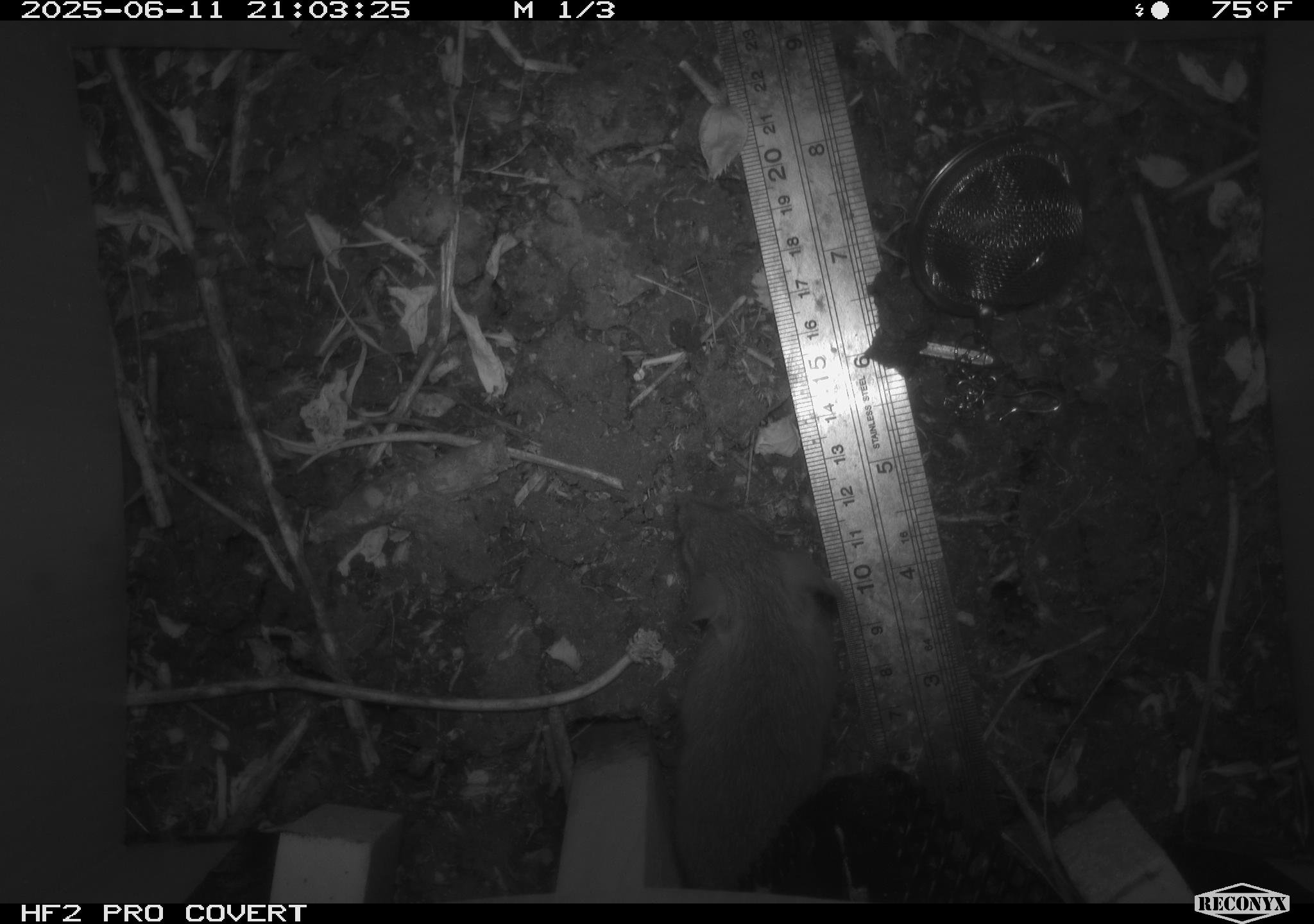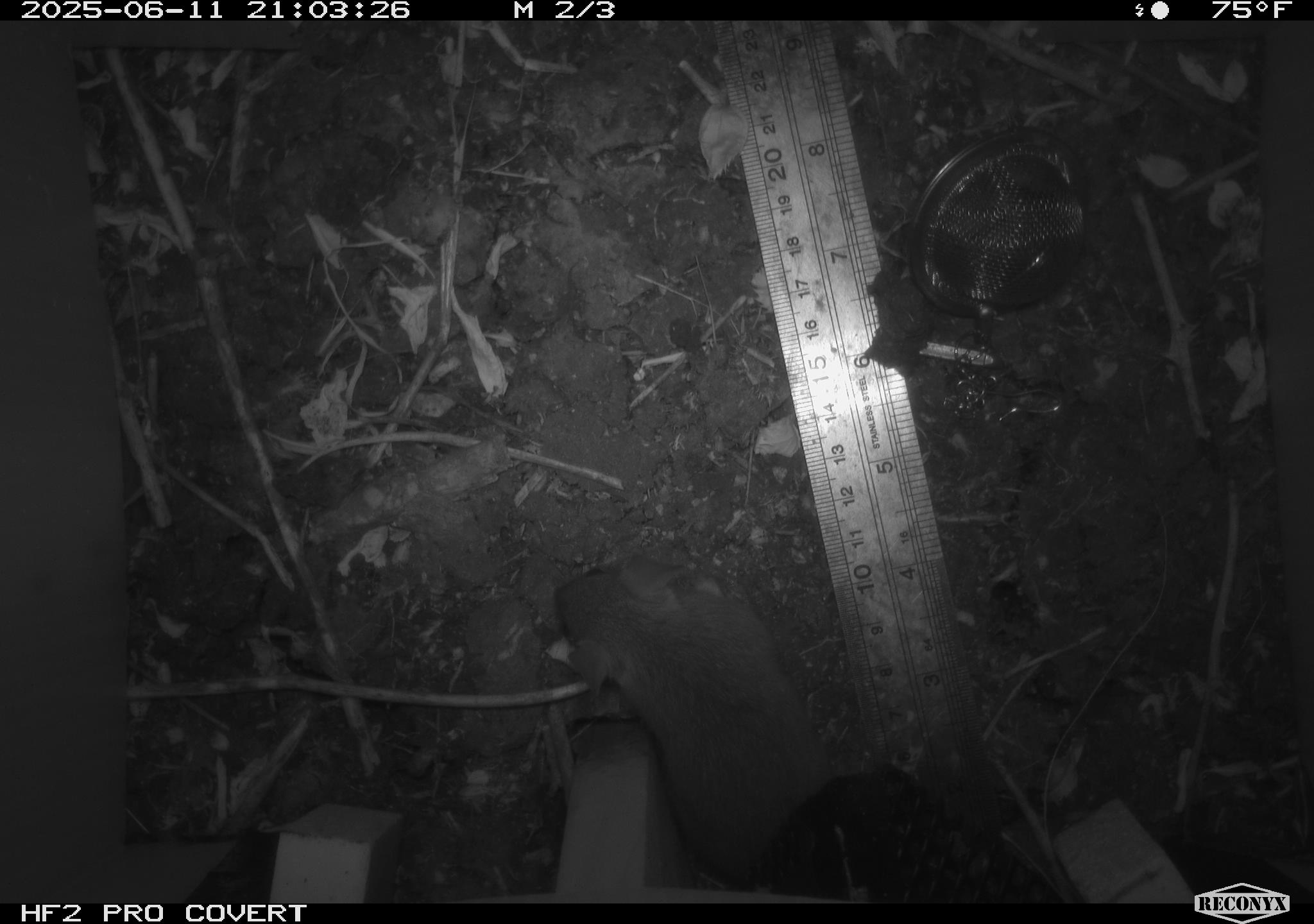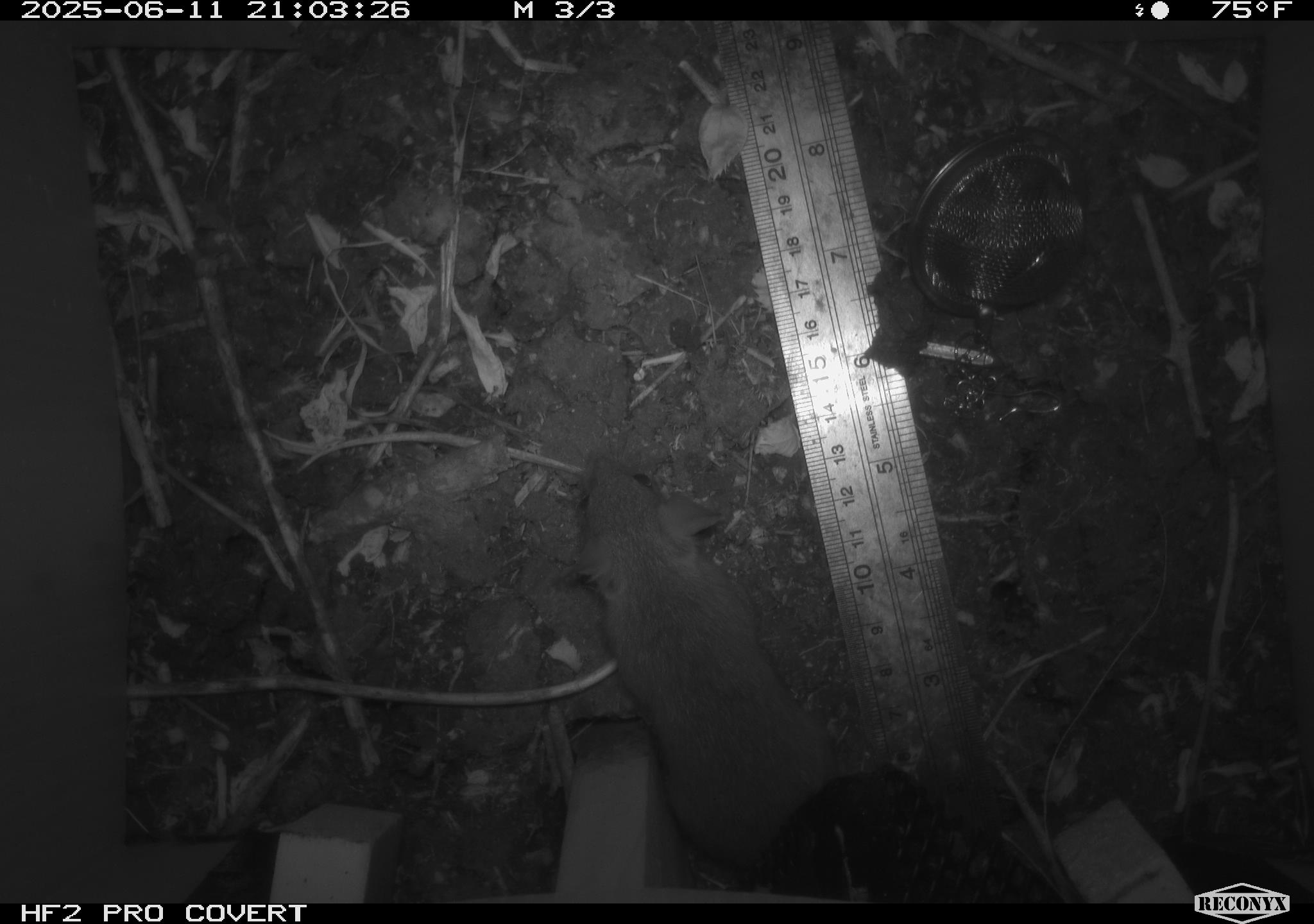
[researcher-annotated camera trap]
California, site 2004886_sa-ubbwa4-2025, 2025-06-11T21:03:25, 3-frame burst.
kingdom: Animalia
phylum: Chordata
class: Mammalia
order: Rodentia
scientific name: Rodentia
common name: rodent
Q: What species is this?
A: Rodent (Rodentia).